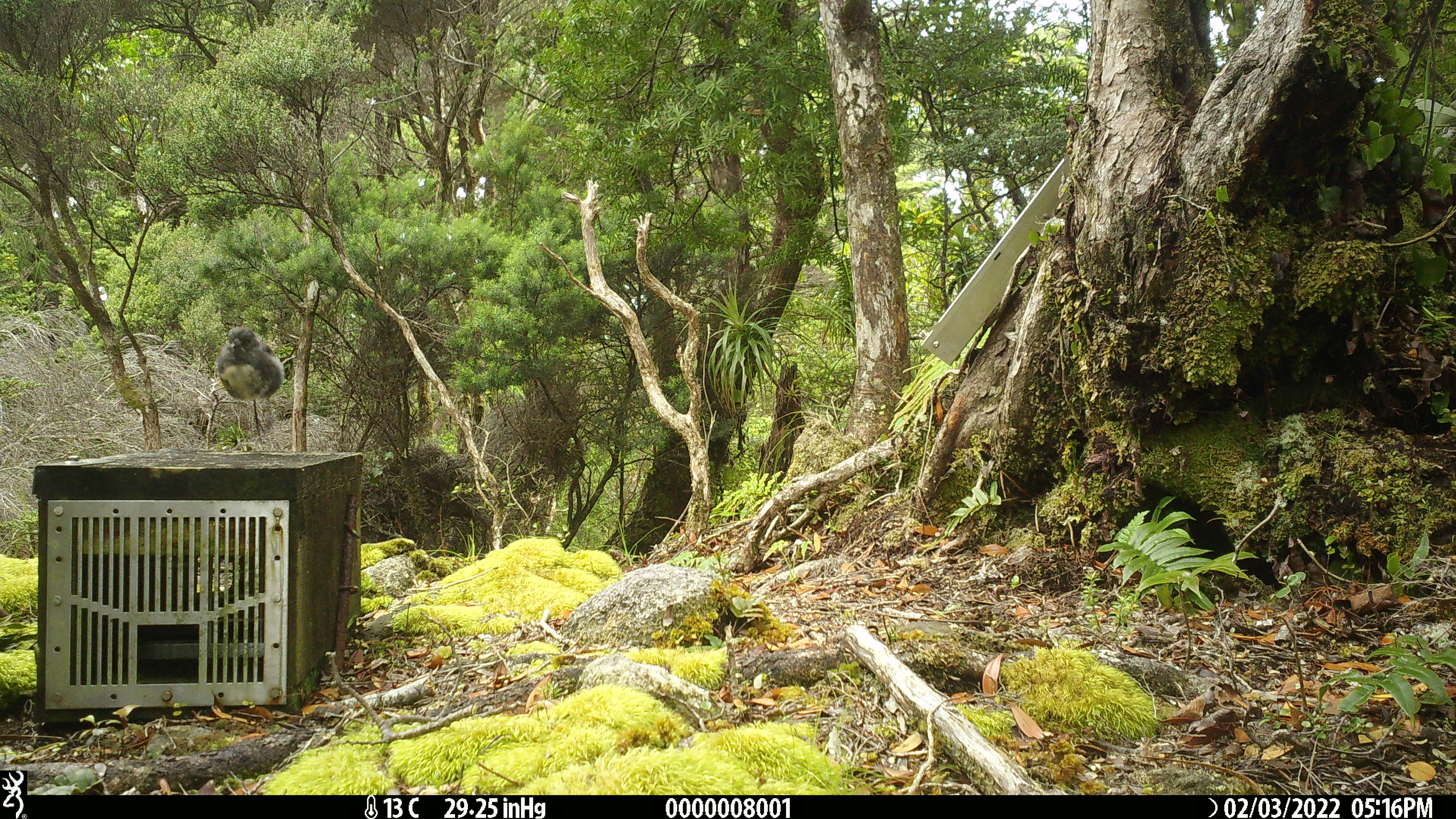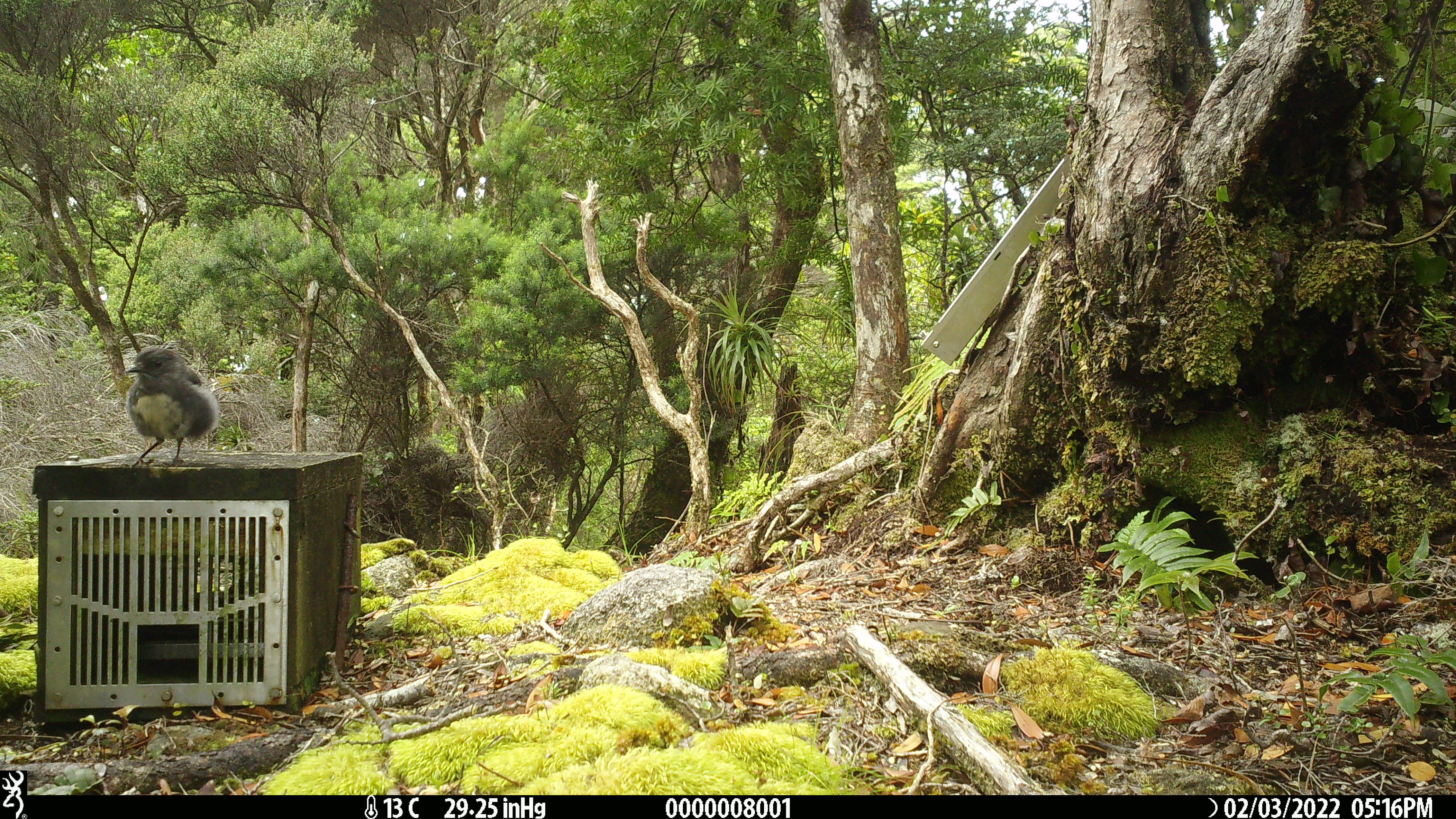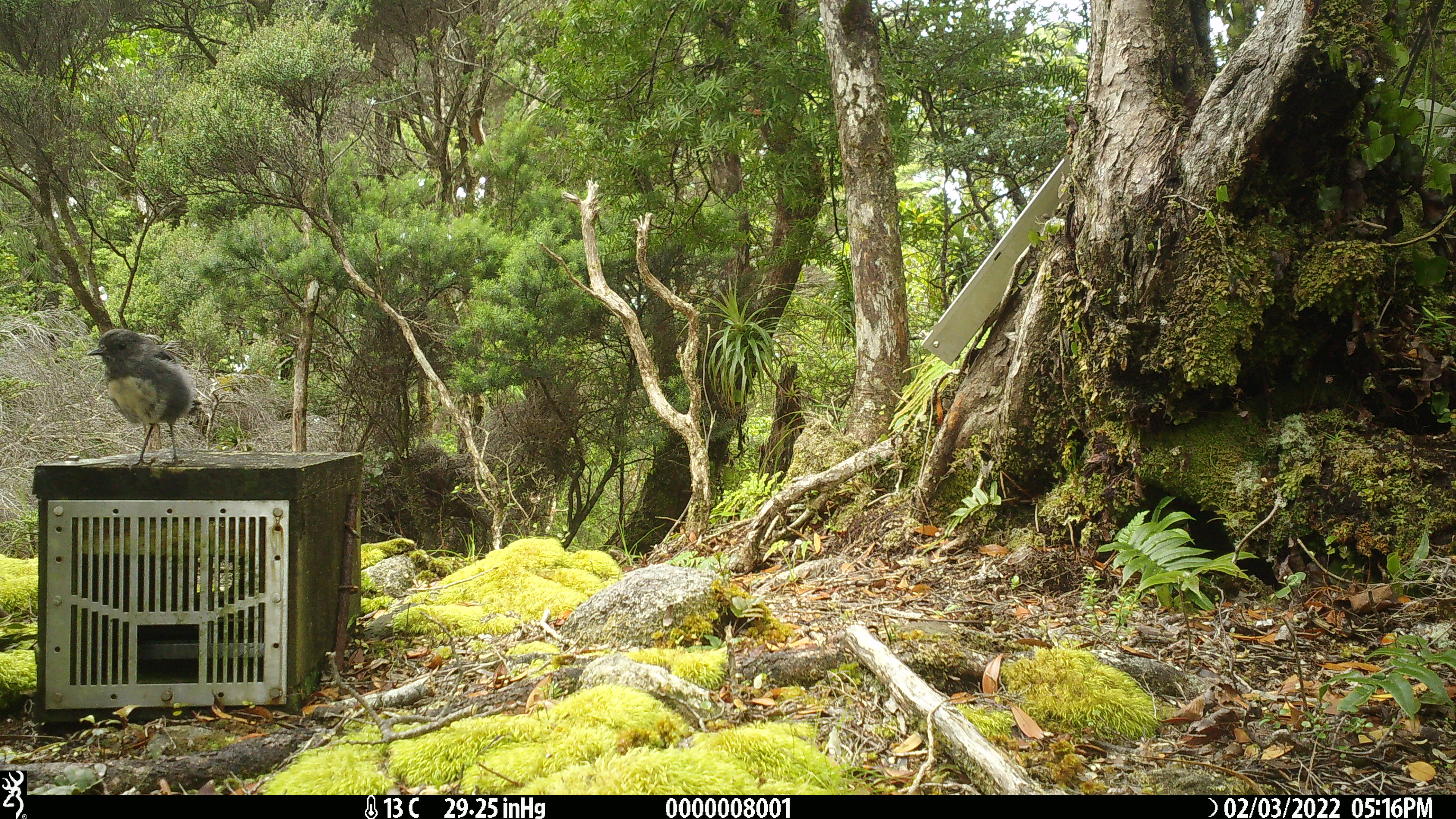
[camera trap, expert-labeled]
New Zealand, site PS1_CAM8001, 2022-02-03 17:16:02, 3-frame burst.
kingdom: Animalia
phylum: Chordata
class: Aves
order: Passeriformes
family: Petroicidae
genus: Petroica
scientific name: Petroica australis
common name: new zealand robin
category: robin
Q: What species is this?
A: Robin (new zealand robin) (Petroica australis).